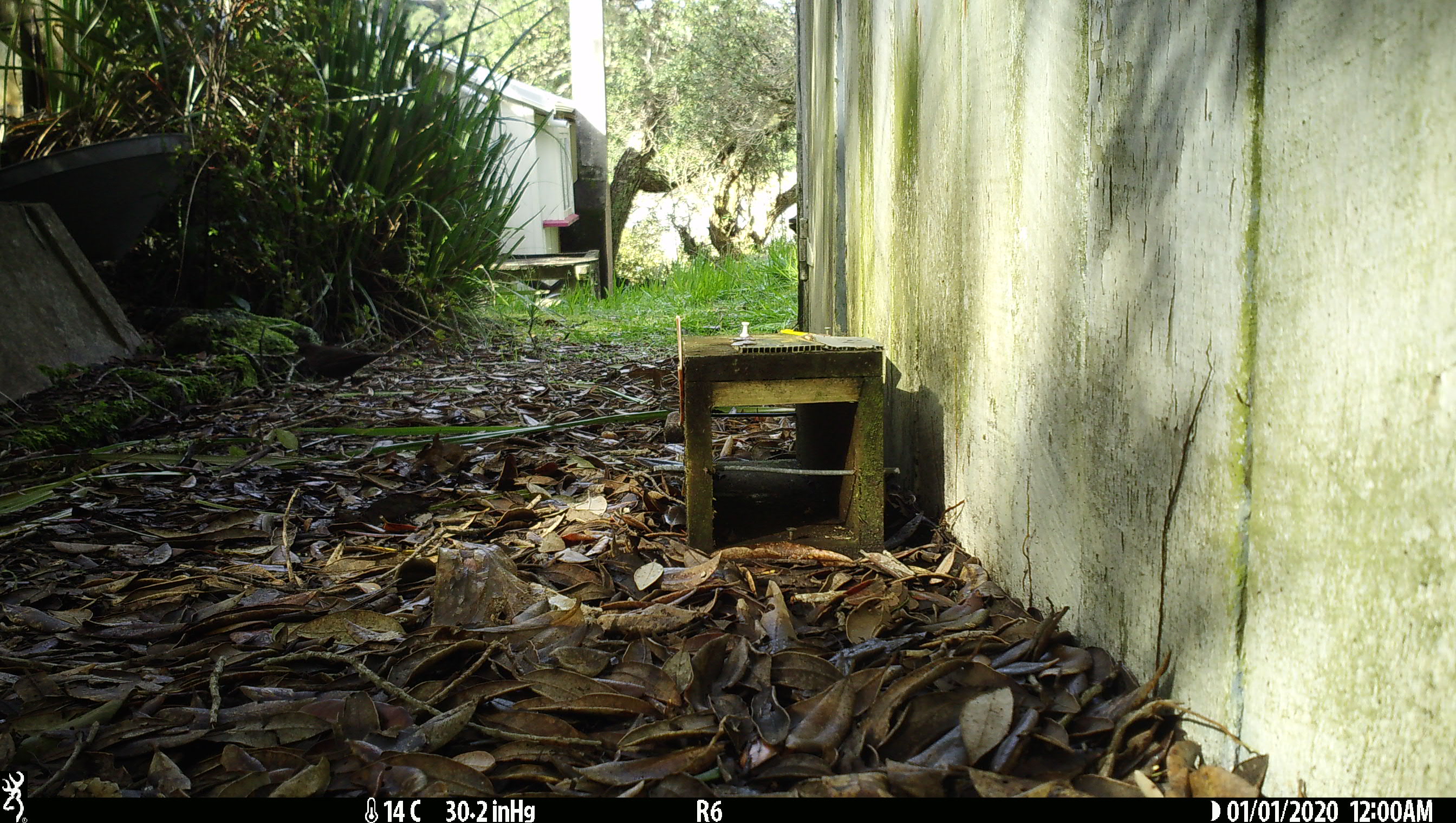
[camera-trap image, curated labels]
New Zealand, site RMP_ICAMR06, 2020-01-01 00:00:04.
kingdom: Animalia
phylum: Chordata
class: Aves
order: Passeriformes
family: Turdidae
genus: Turdus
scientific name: Turdus merula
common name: eurasian blackbird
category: blackbird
Blackbird (eurasian blackbird) (Turdus merula).